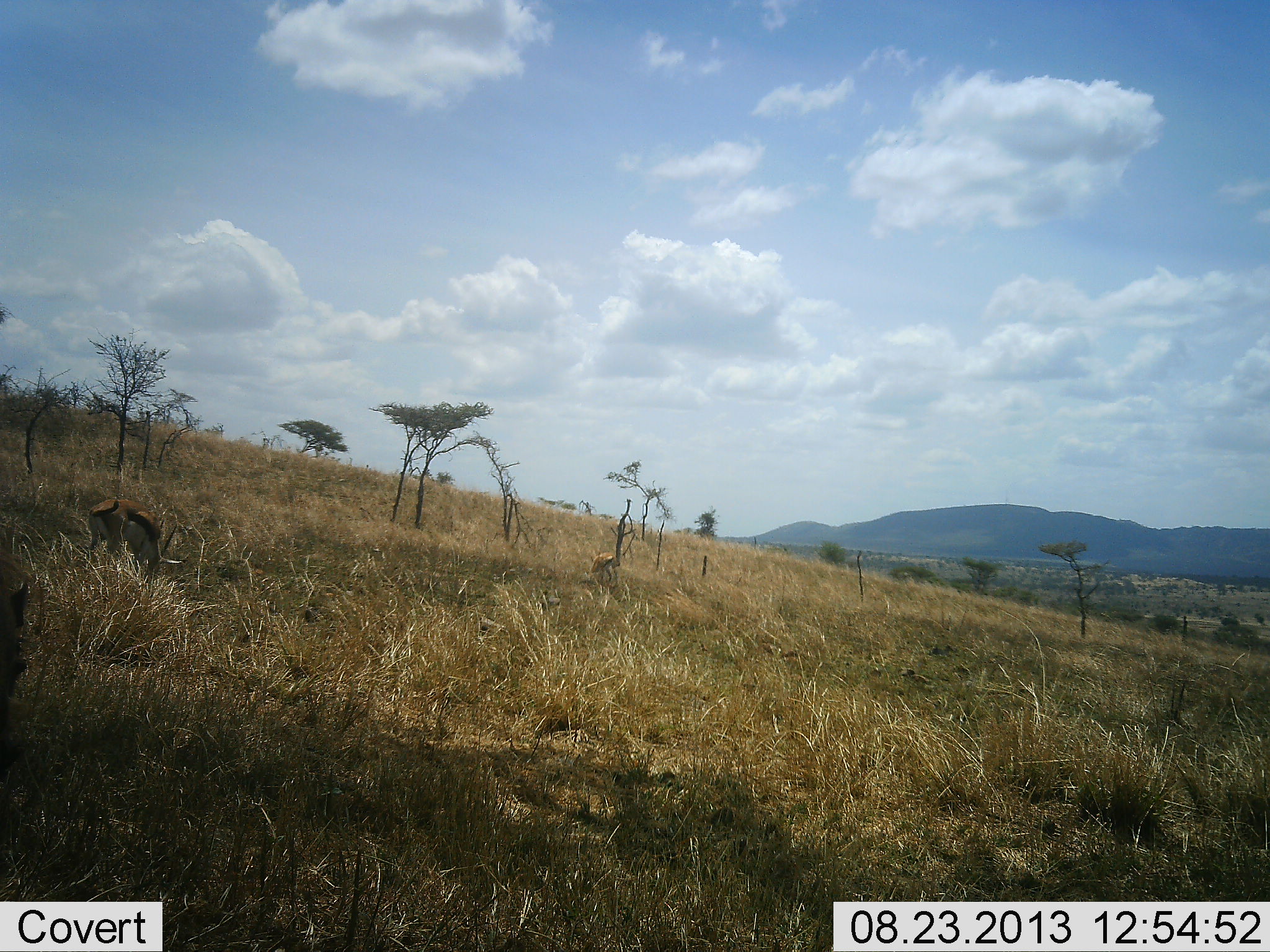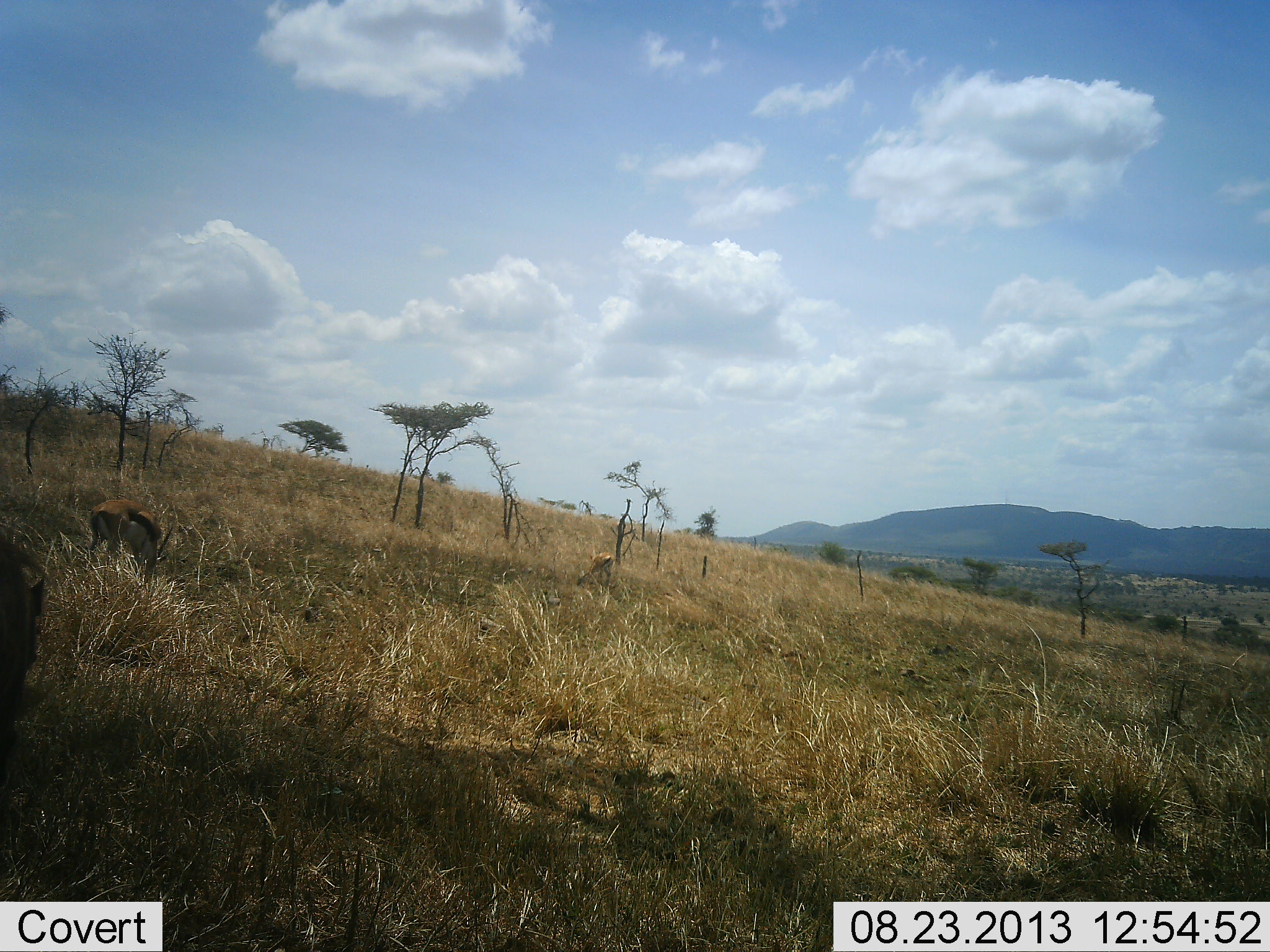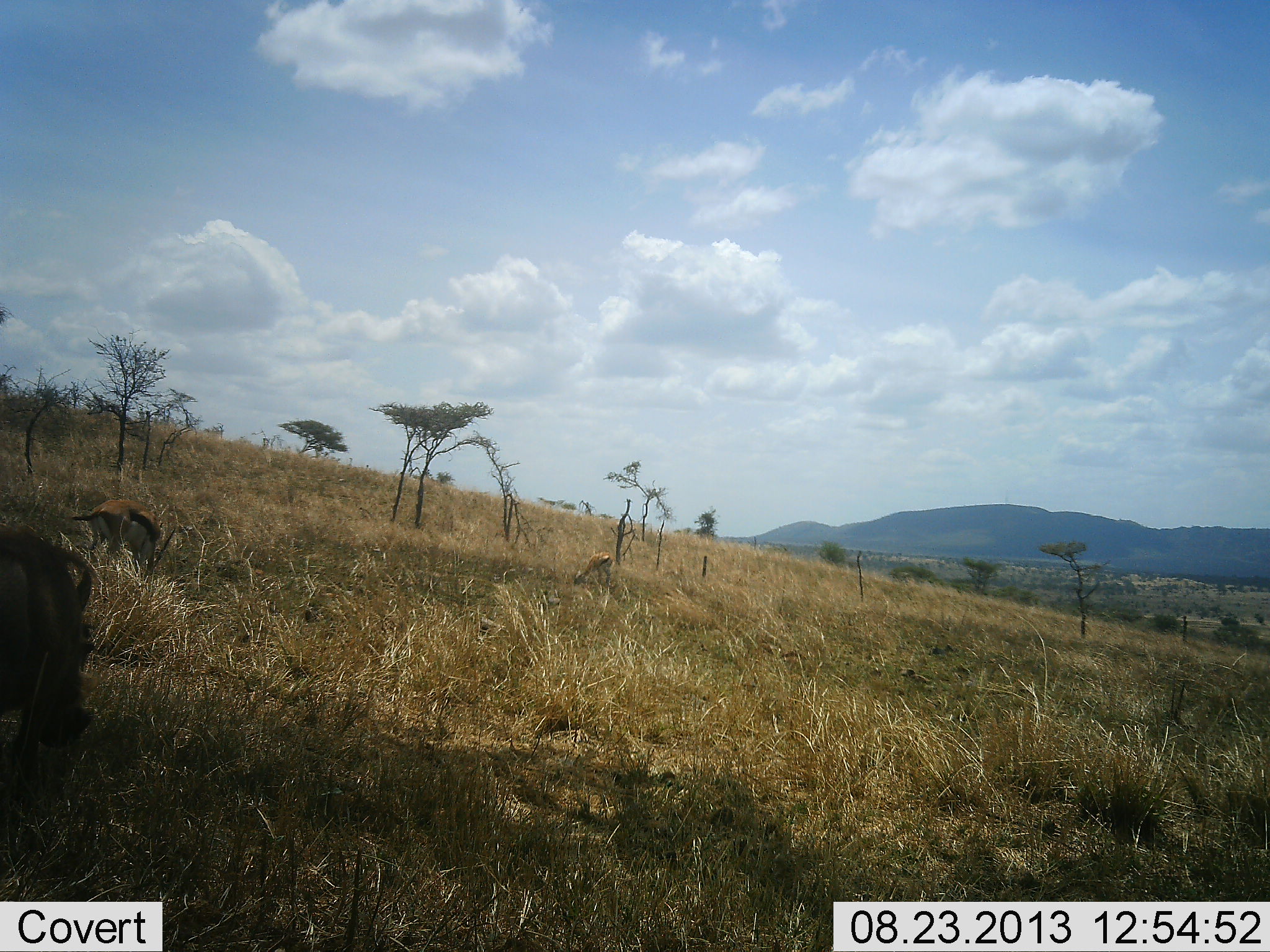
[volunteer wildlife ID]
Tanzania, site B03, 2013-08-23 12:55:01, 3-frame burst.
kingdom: Animalia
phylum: Chordata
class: Mammalia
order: Artiodactyla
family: Bovidae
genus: Eudorcas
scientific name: Eudorcas thomsonii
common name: thomson's gazelle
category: gazellethomsons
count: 2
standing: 33%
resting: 0%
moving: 15%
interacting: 0%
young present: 0%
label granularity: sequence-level